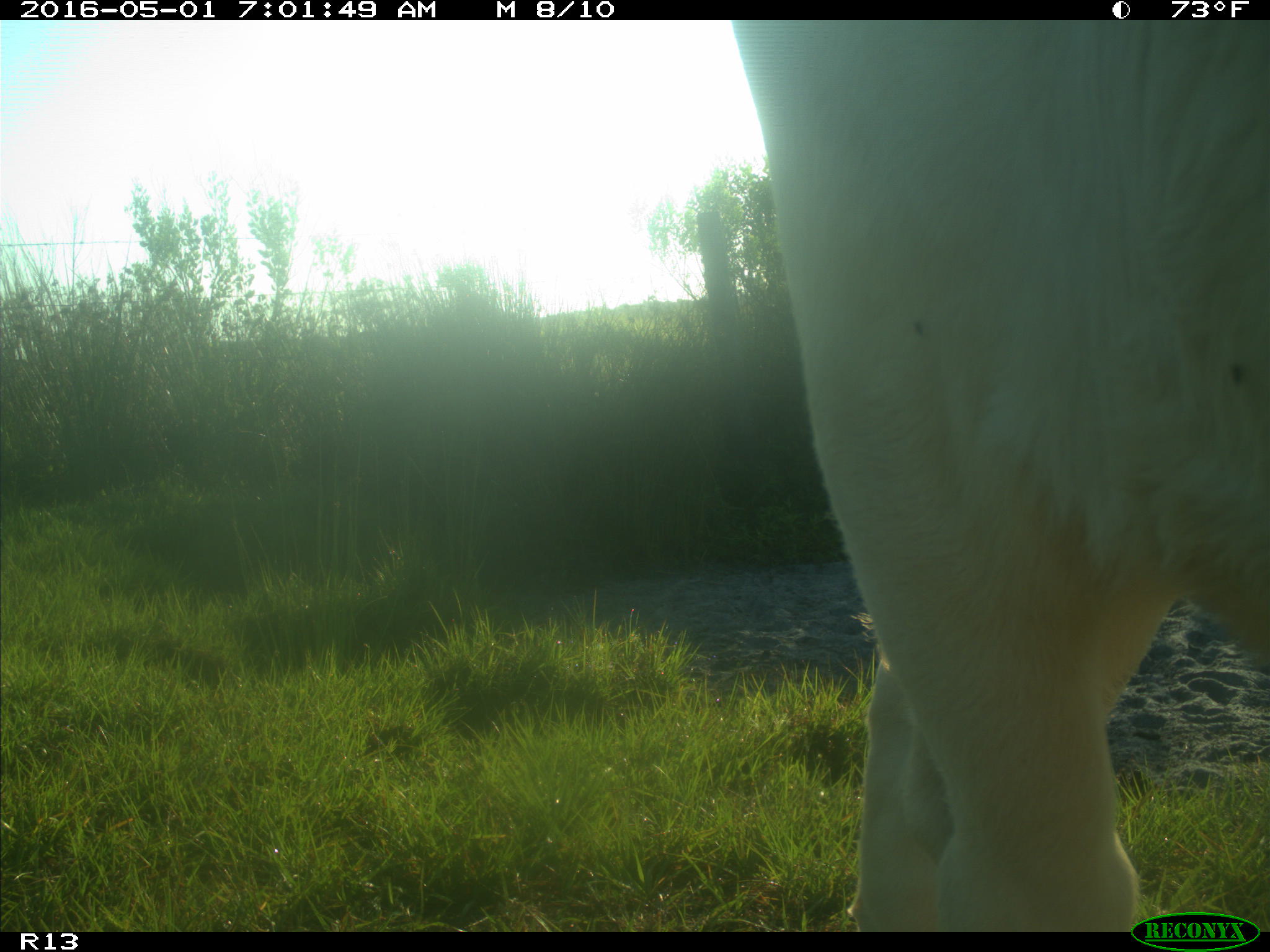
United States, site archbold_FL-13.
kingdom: Animalia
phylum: Chordata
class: Mammalia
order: Artiodactyla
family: Bovidae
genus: Bos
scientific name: Bos taurus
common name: domestic cow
Bos taurus (domestic cow).